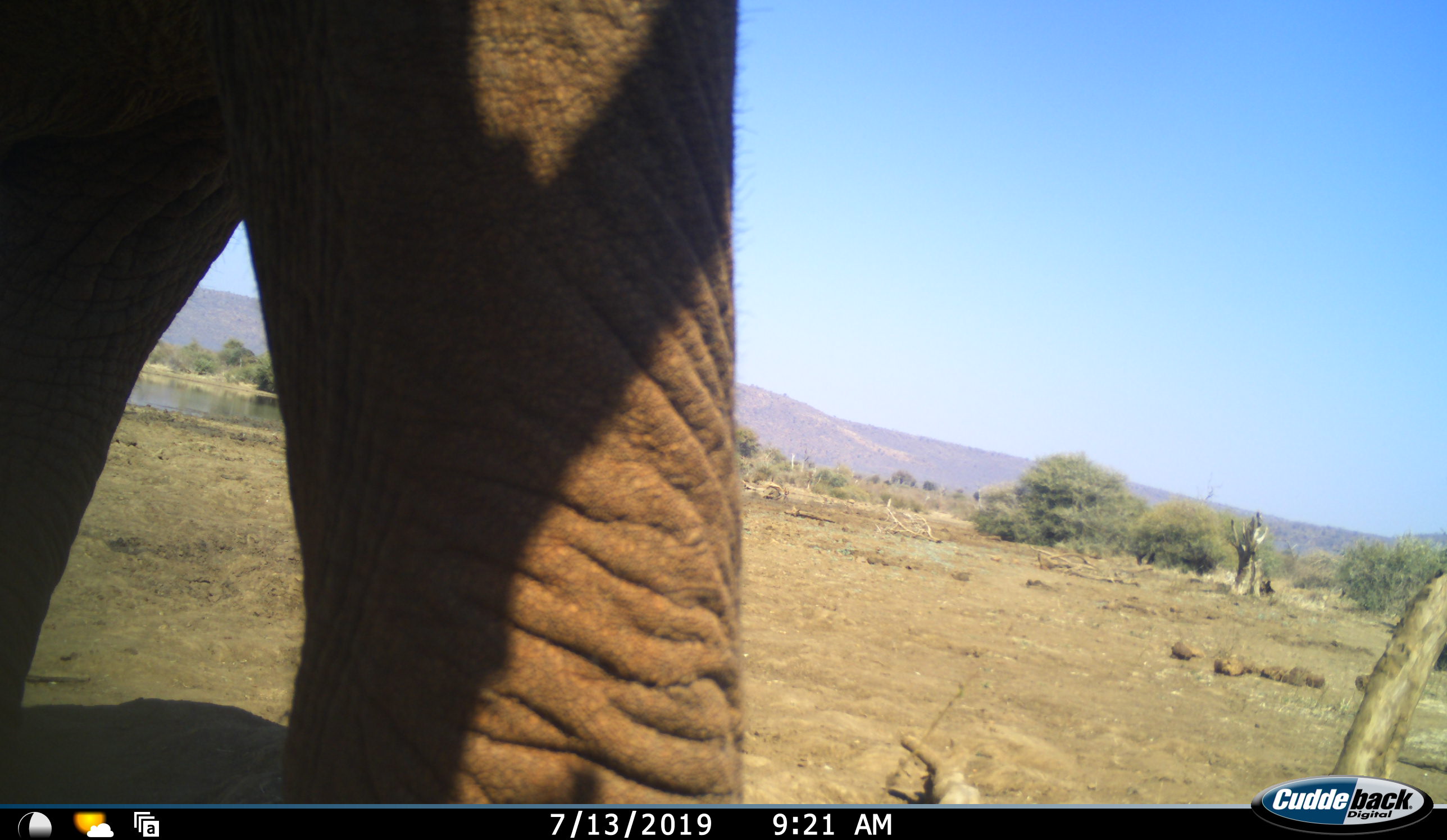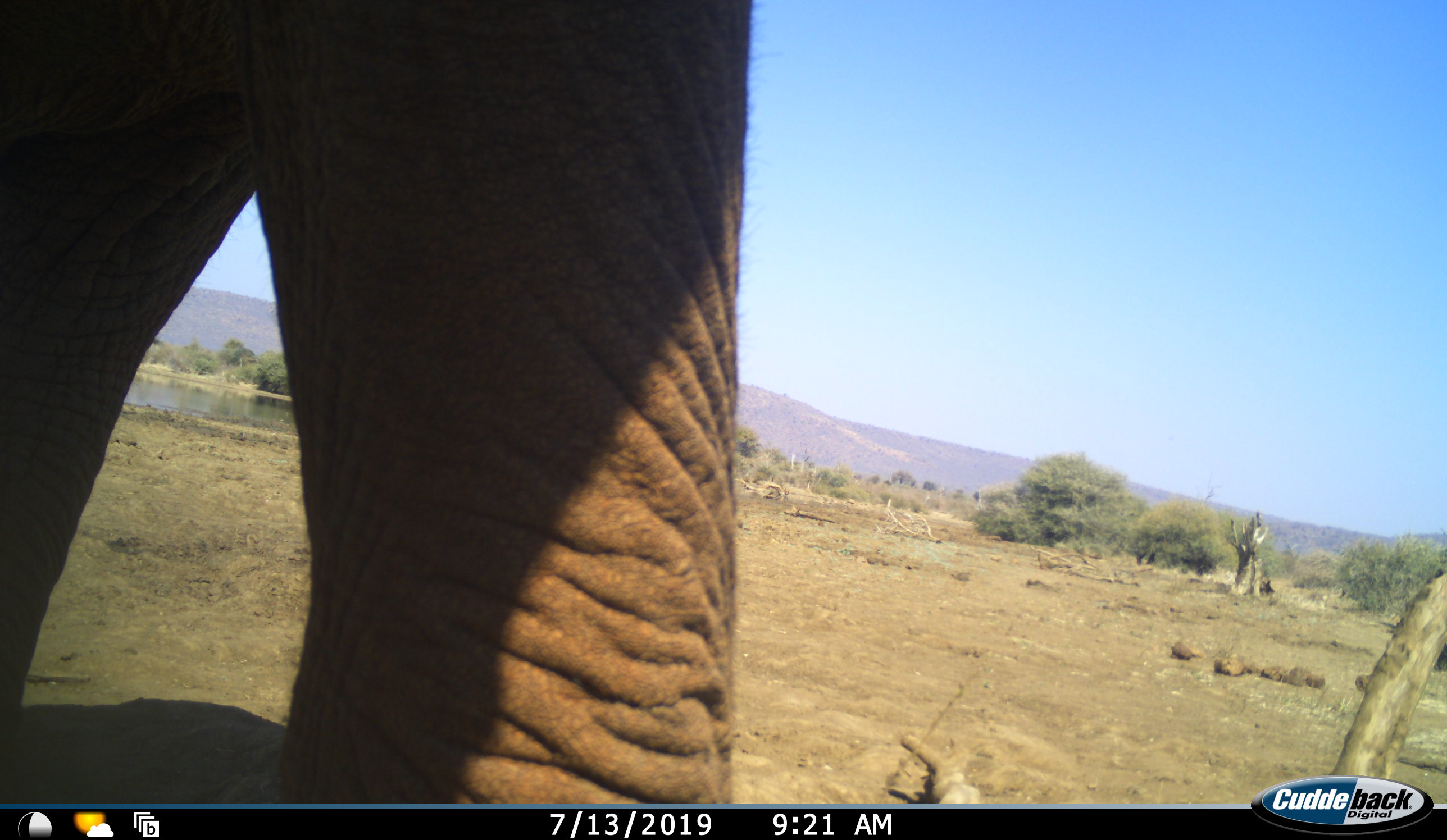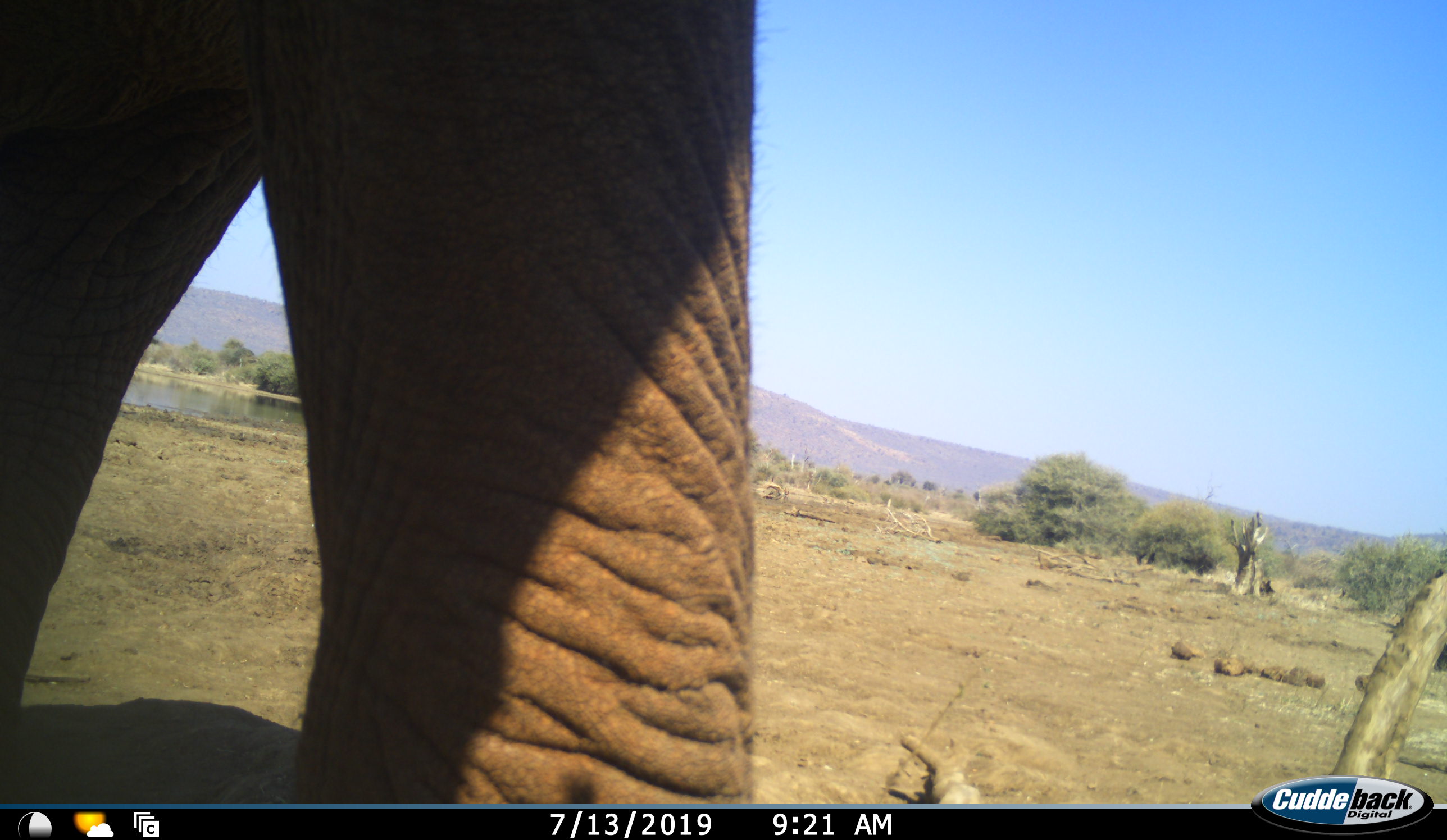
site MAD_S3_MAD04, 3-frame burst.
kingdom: Animalia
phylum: Chordata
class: Mammalia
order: Proboscidea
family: Elephantidae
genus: Loxodonta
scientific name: Loxodonta africana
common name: african bush elephant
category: elephant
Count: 1.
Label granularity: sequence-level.